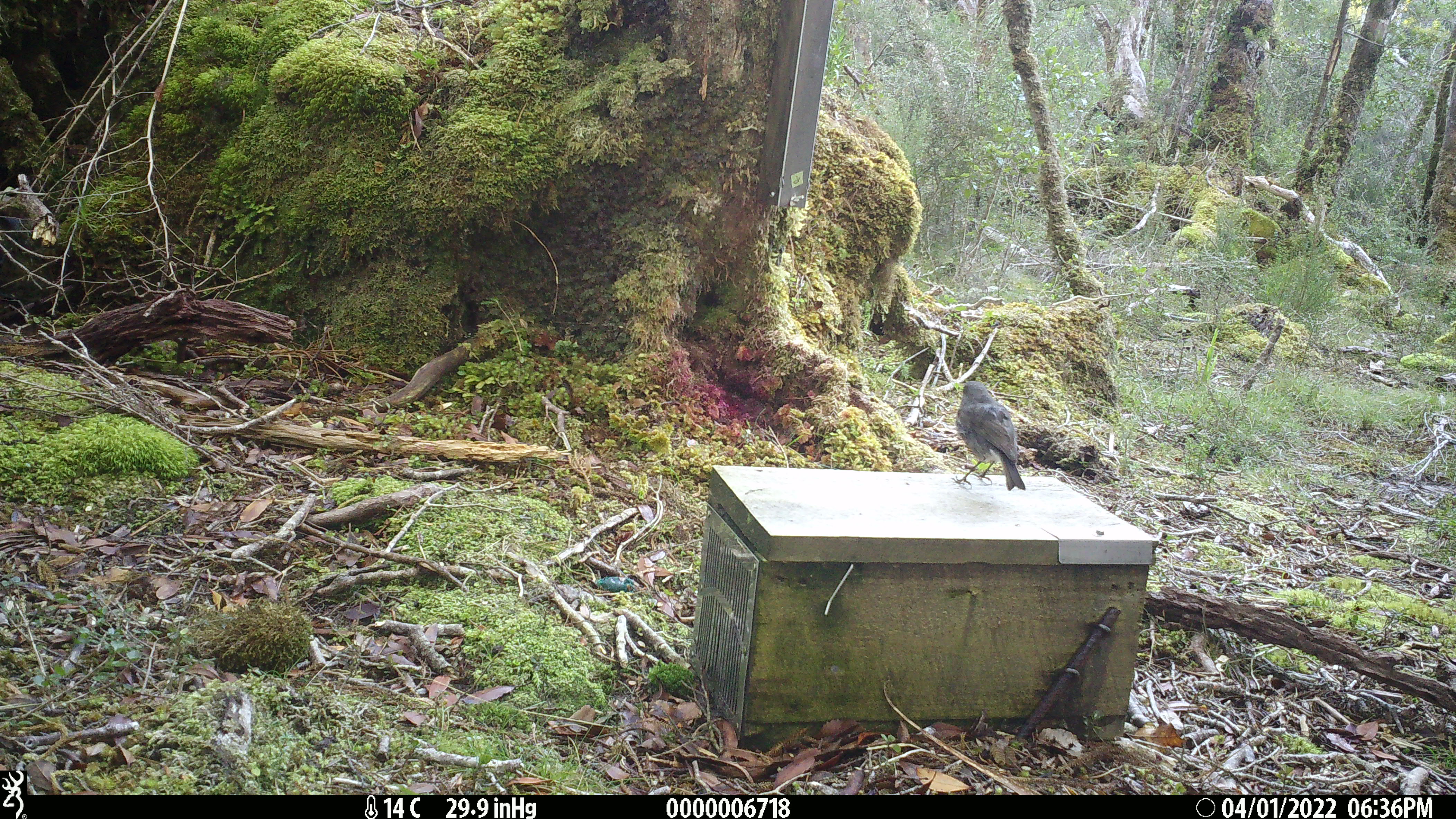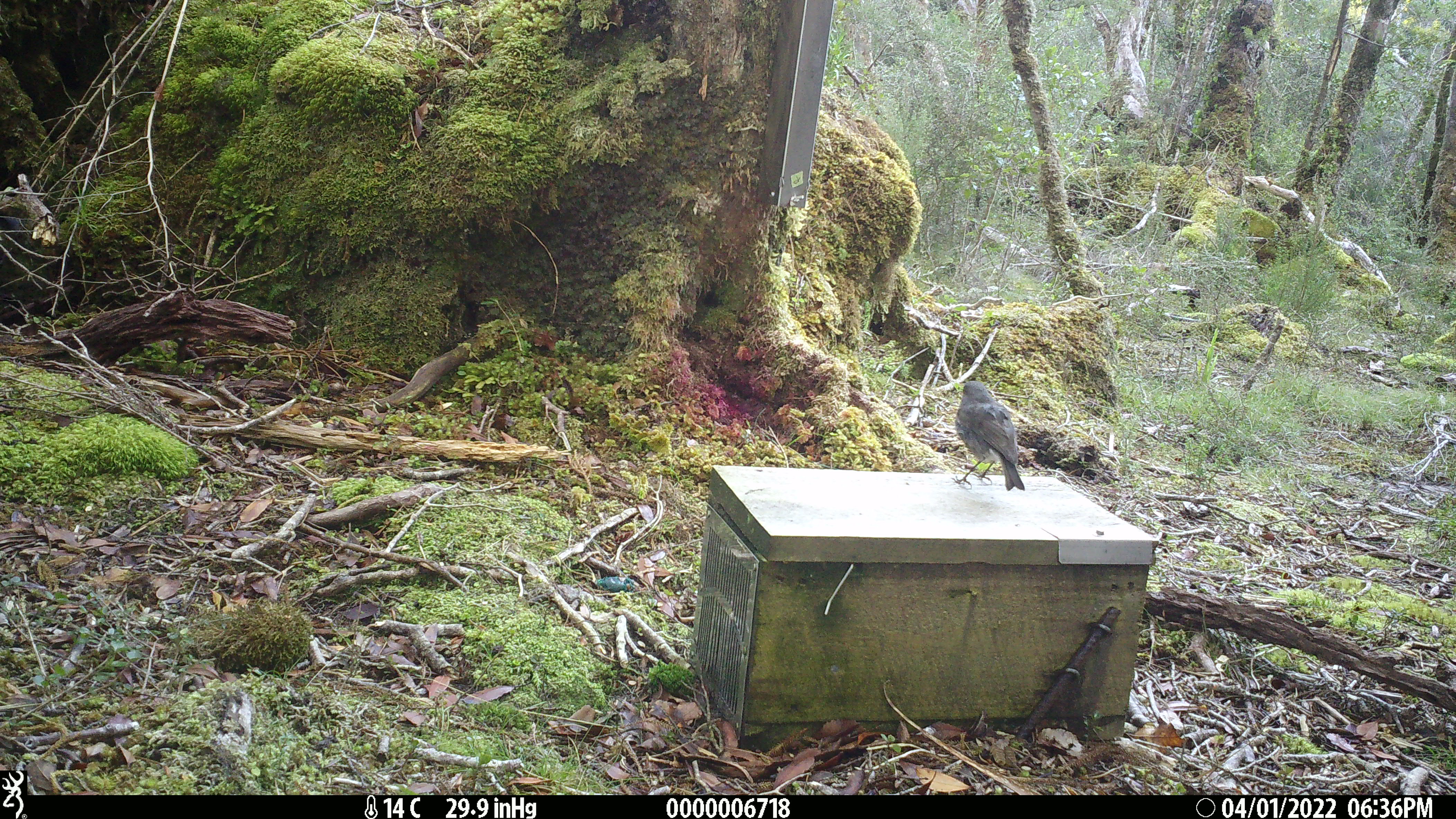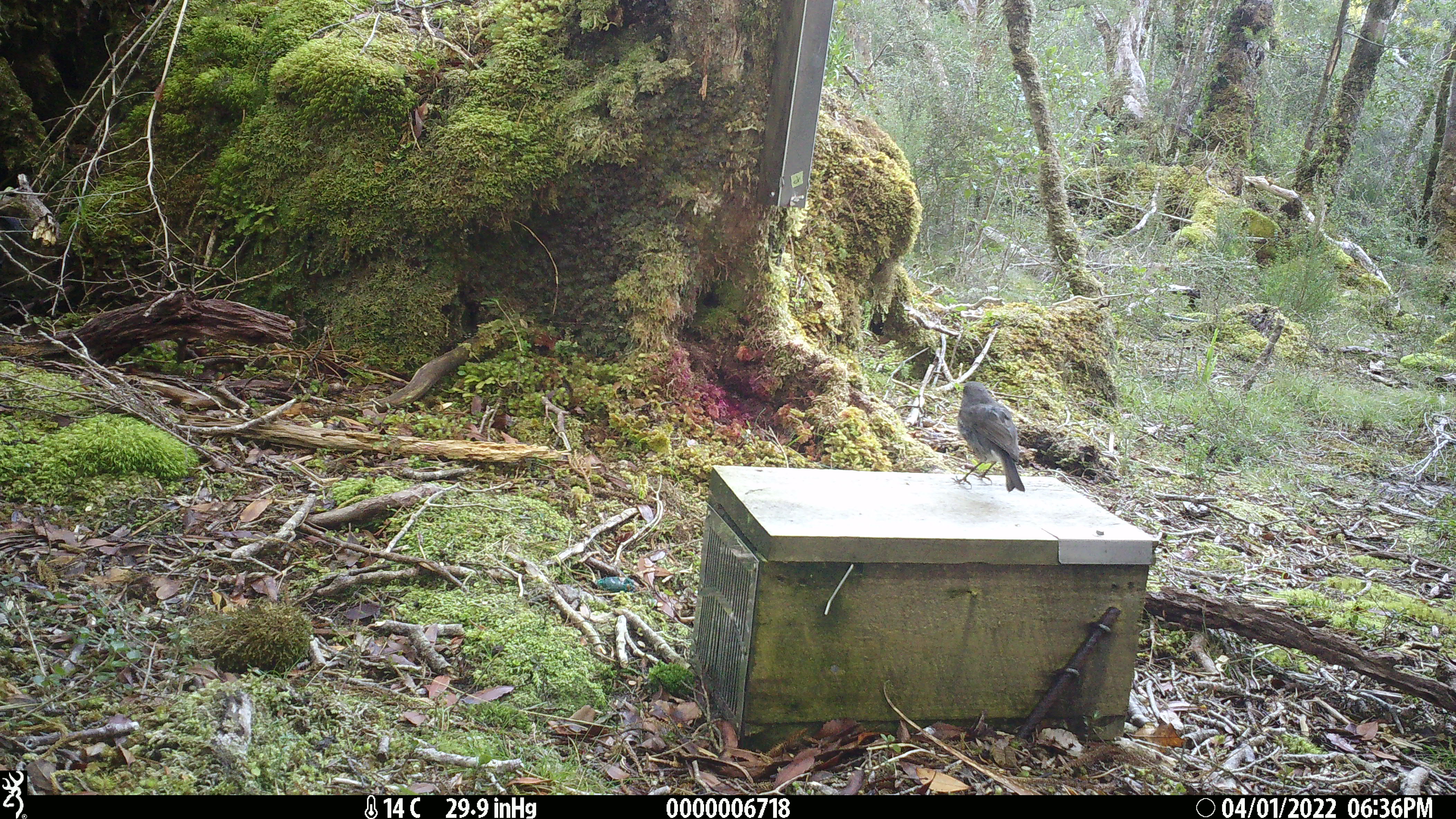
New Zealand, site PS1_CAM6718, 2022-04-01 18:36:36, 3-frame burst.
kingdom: Animalia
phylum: Chordata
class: Aves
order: Passeriformes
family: Petroicidae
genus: Petroica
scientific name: Petroica australis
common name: new zealand robin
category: robin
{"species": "robin (new zealand robin) (Petroica australis)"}